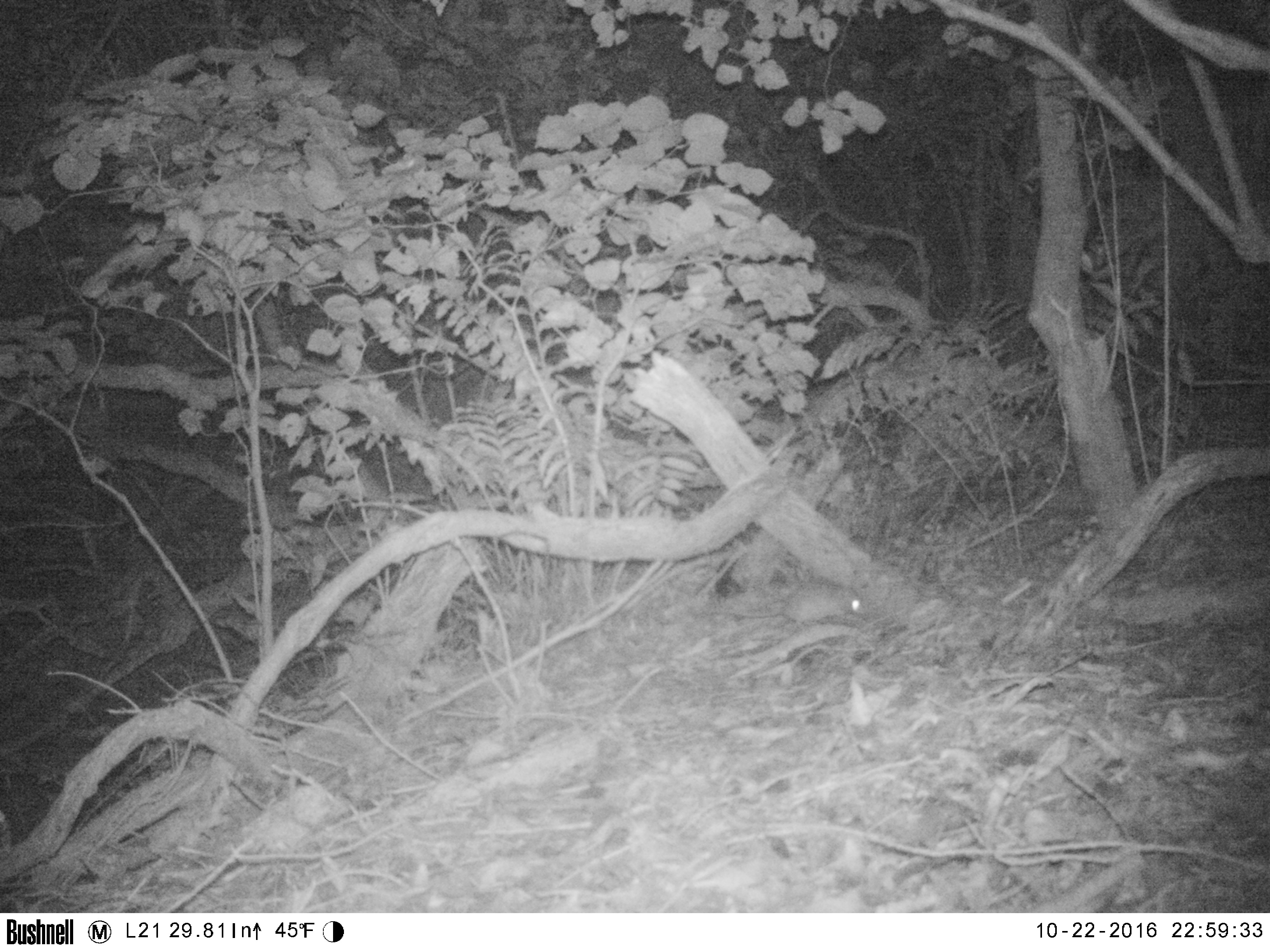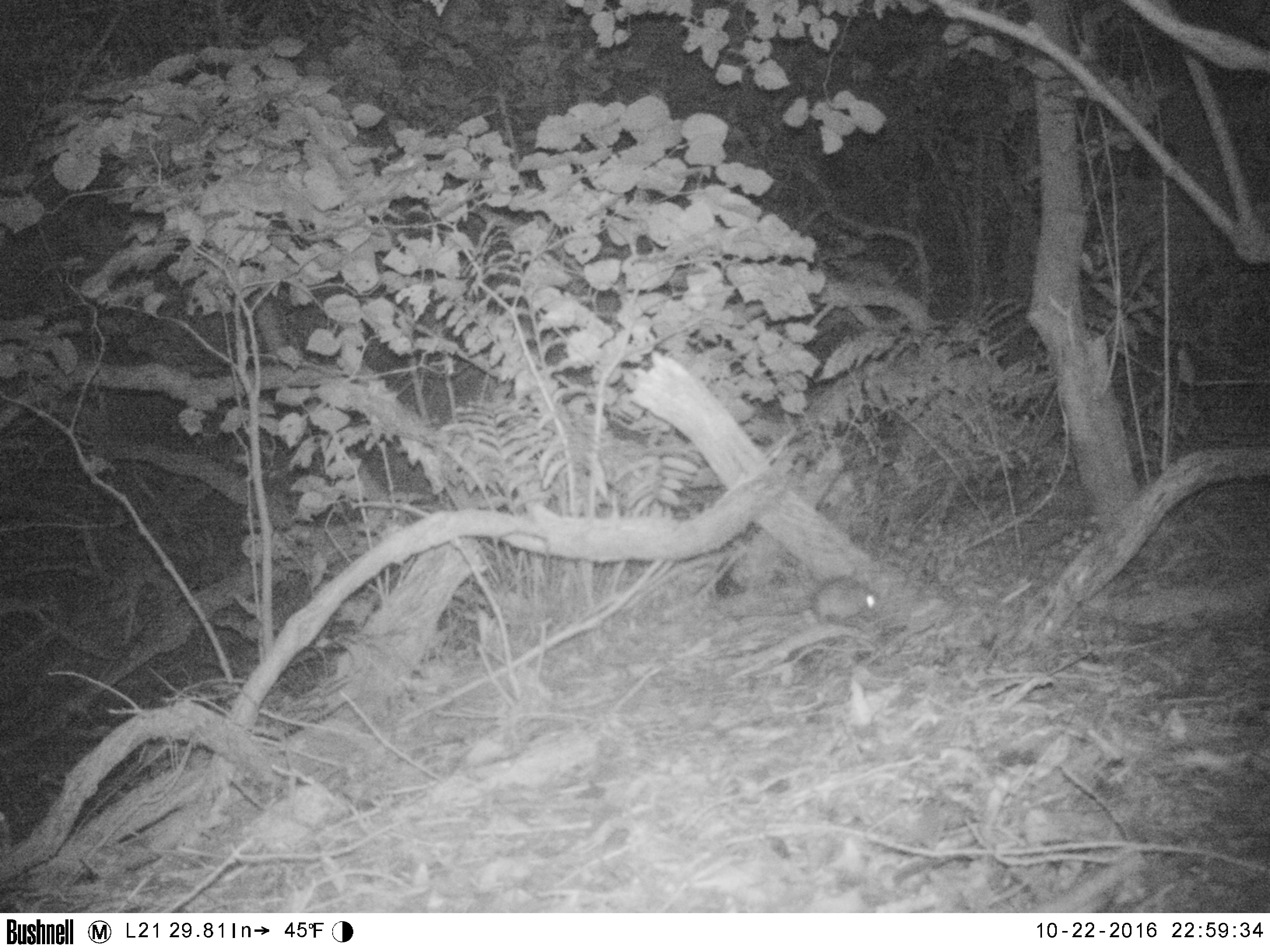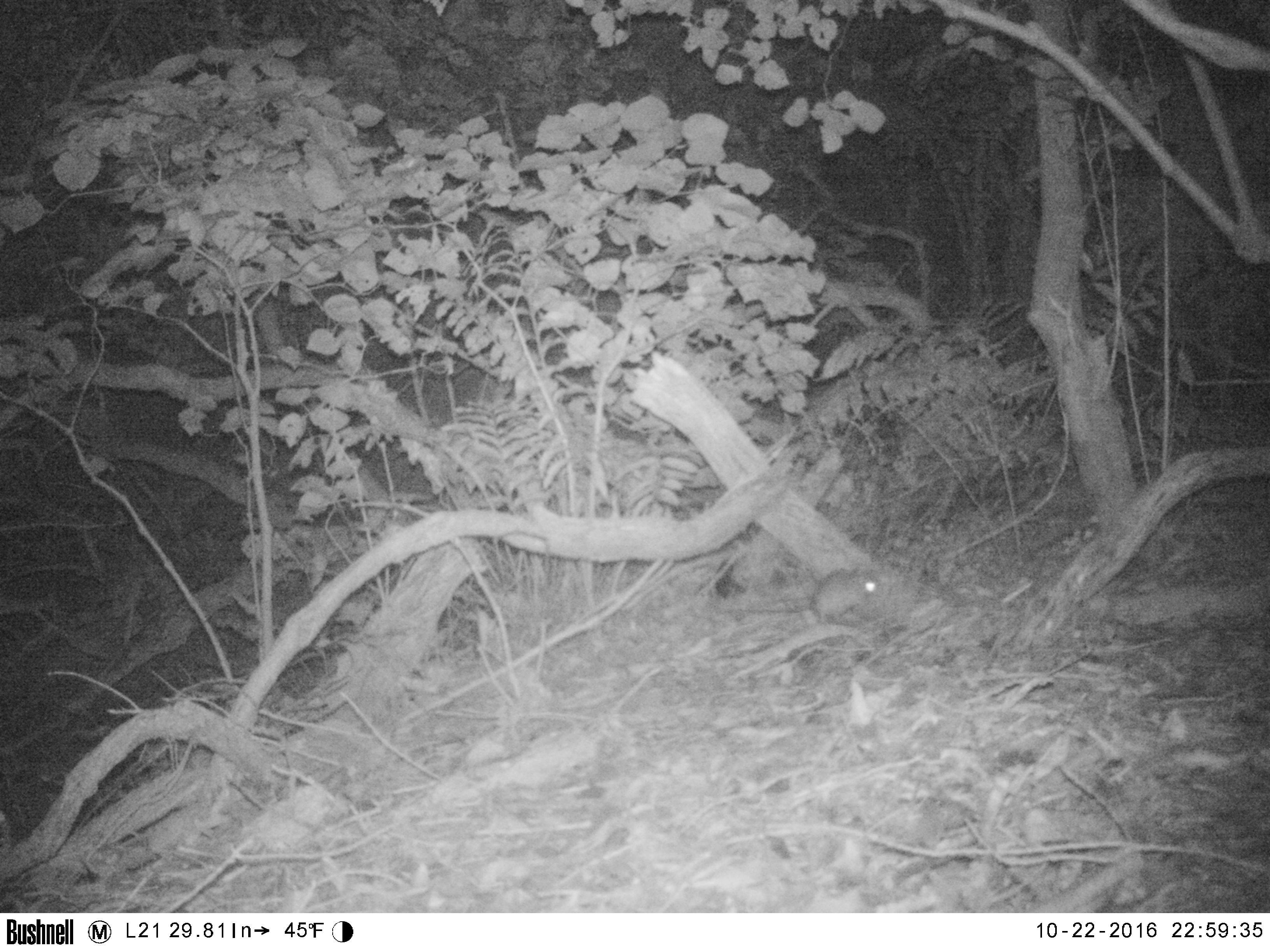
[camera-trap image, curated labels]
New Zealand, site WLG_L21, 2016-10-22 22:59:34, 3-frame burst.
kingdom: Animalia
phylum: Chordata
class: Mammalia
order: Rodentia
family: Muridae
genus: Rattus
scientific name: Rattus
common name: rat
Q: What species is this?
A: Rat (Rattus).